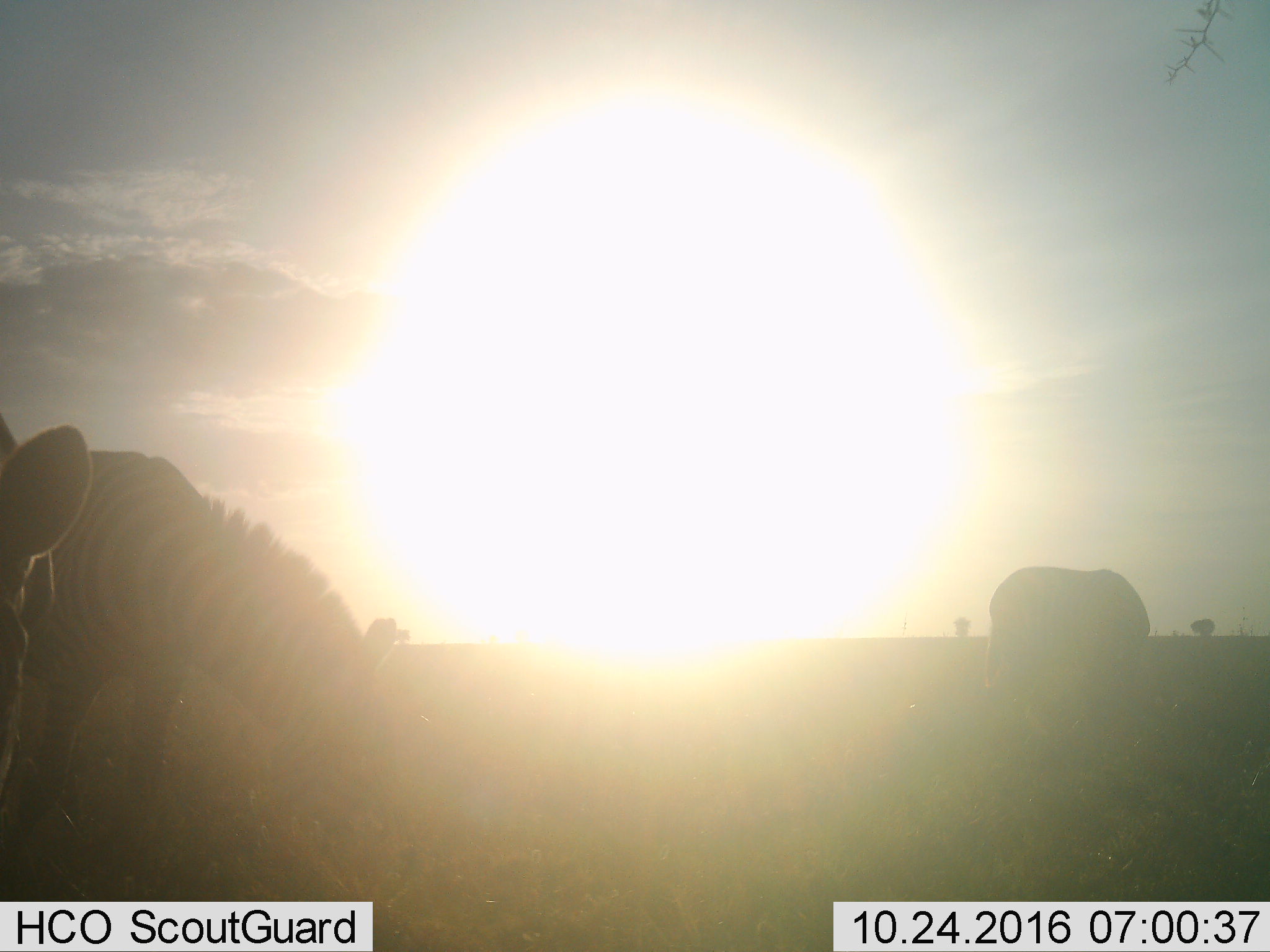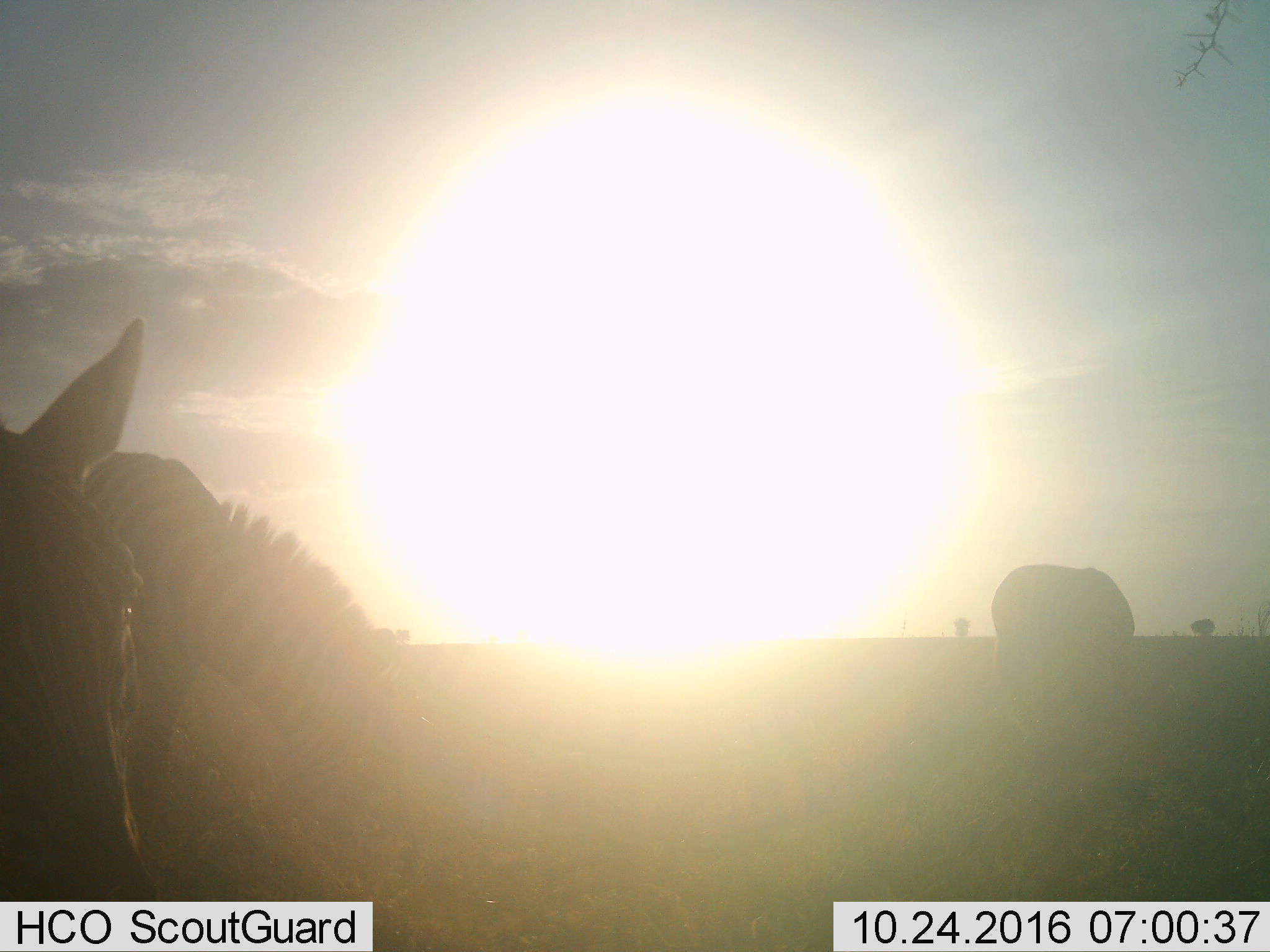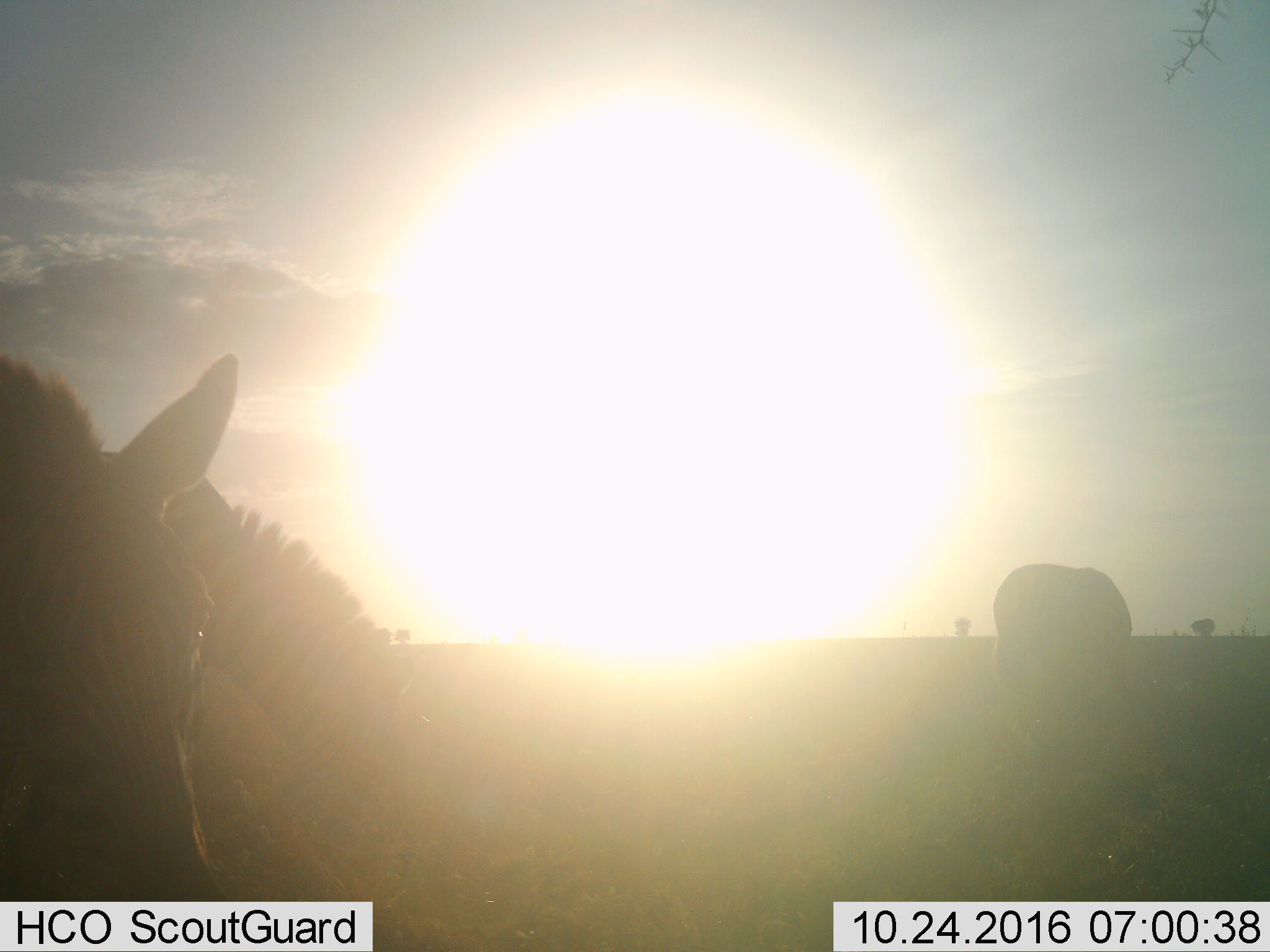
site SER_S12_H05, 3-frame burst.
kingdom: Animalia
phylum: Chordata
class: Mammalia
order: Perissodactyla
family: Equidae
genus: Equus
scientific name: Equus quagga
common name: plains zebra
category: zebraplains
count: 3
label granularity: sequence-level